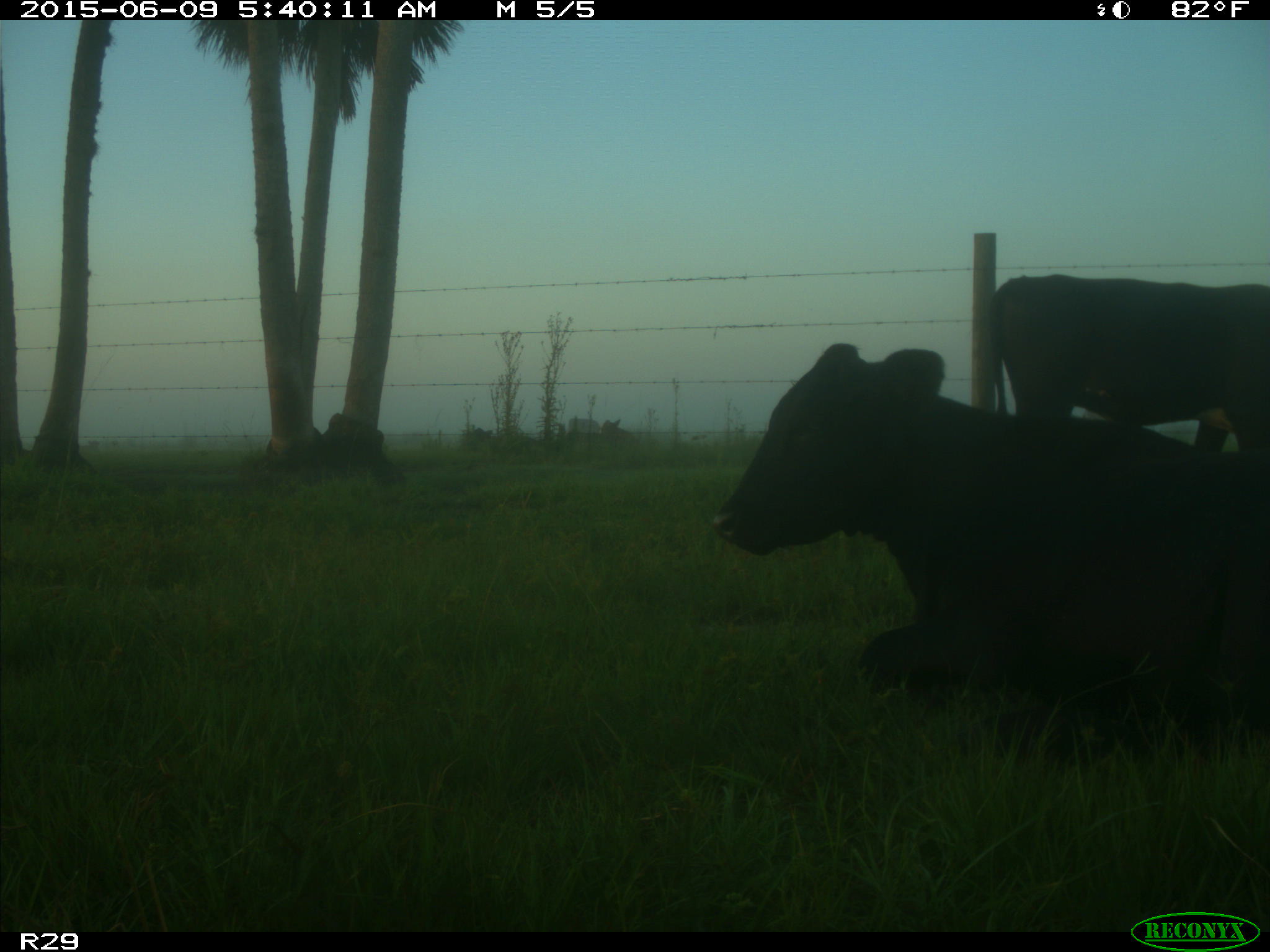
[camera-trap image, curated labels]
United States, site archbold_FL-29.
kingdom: Animalia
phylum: Chordata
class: Mammalia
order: Artiodactyla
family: Bovidae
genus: Bos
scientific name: Bos taurus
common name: domestic cow